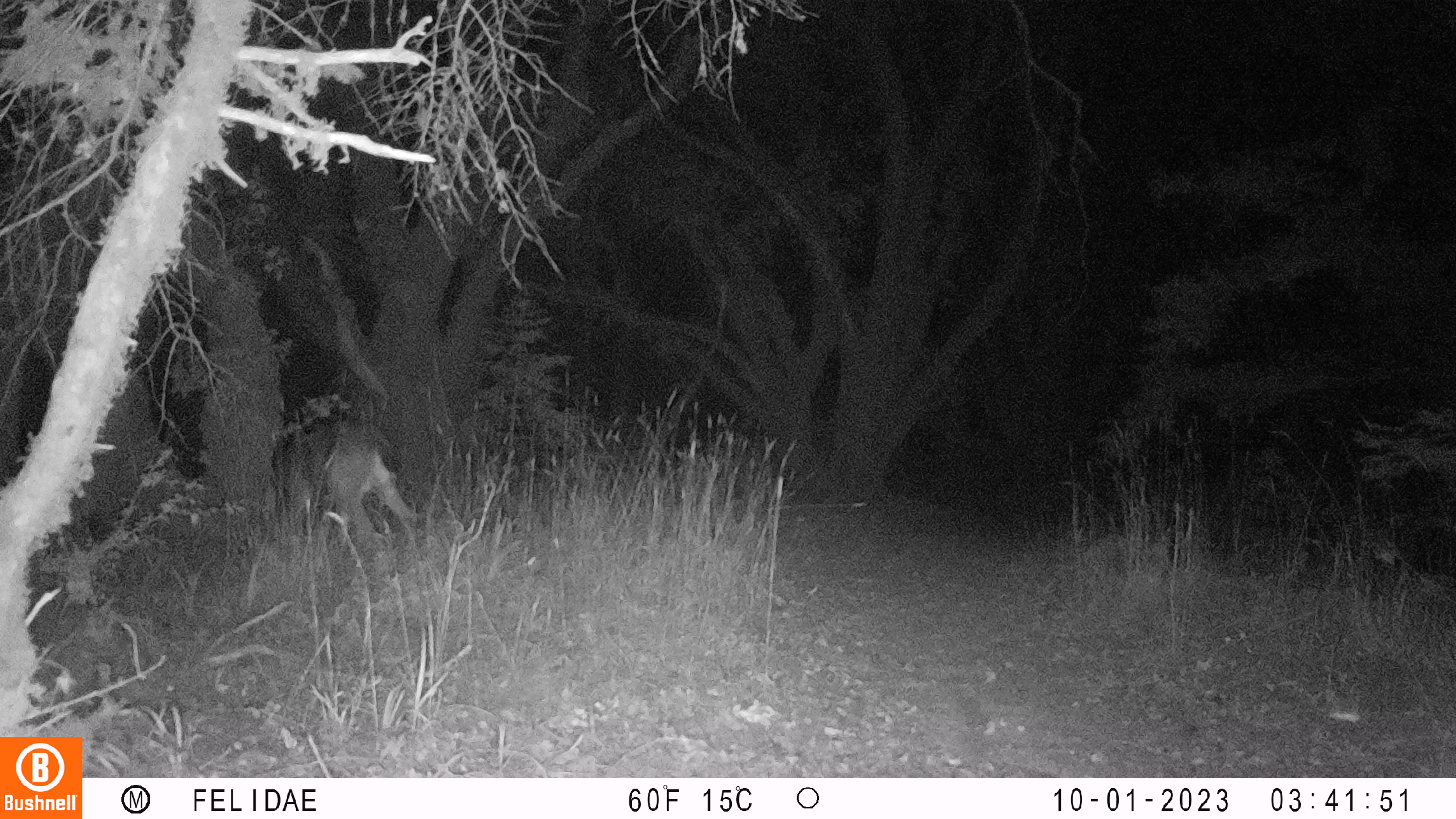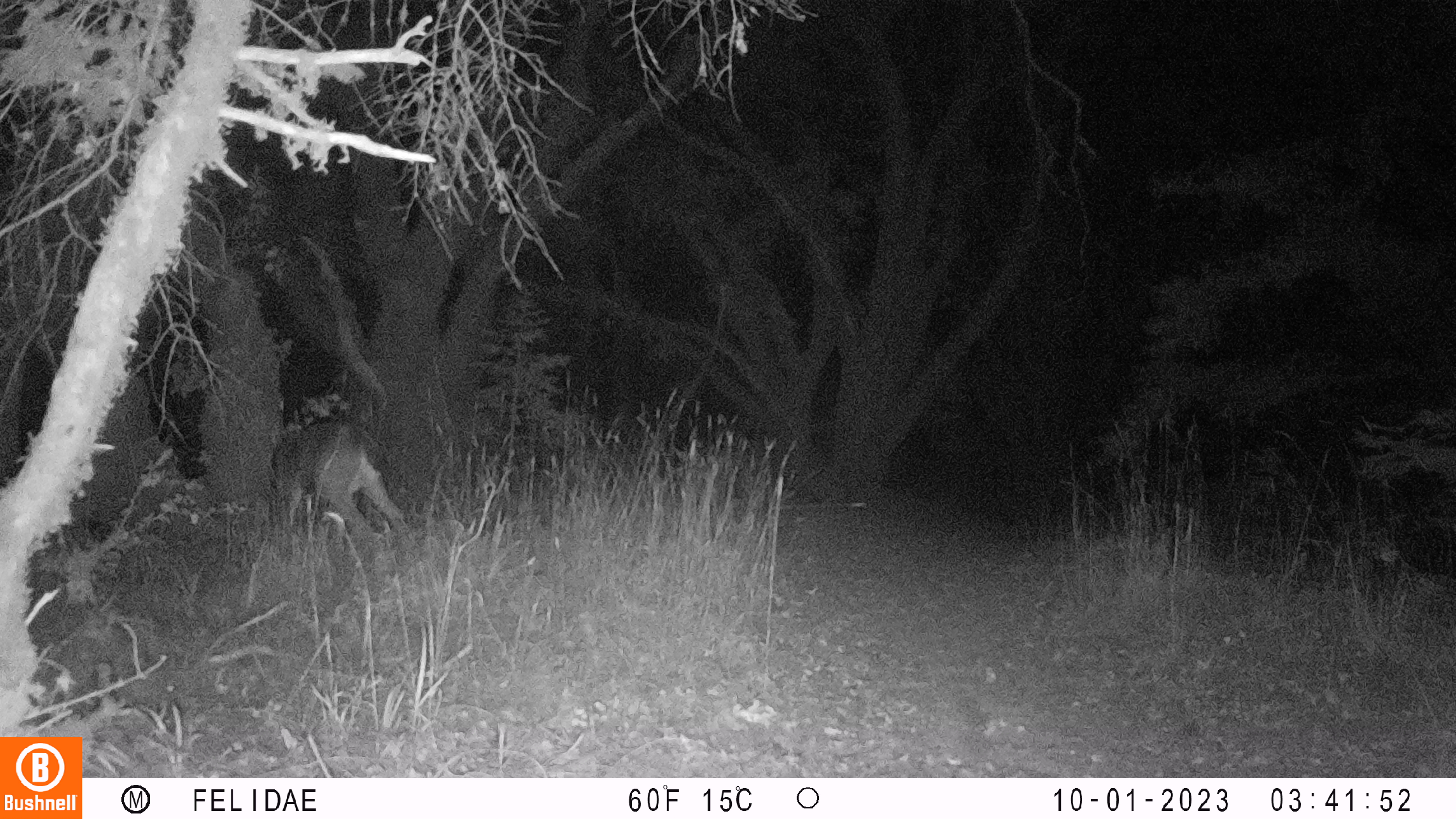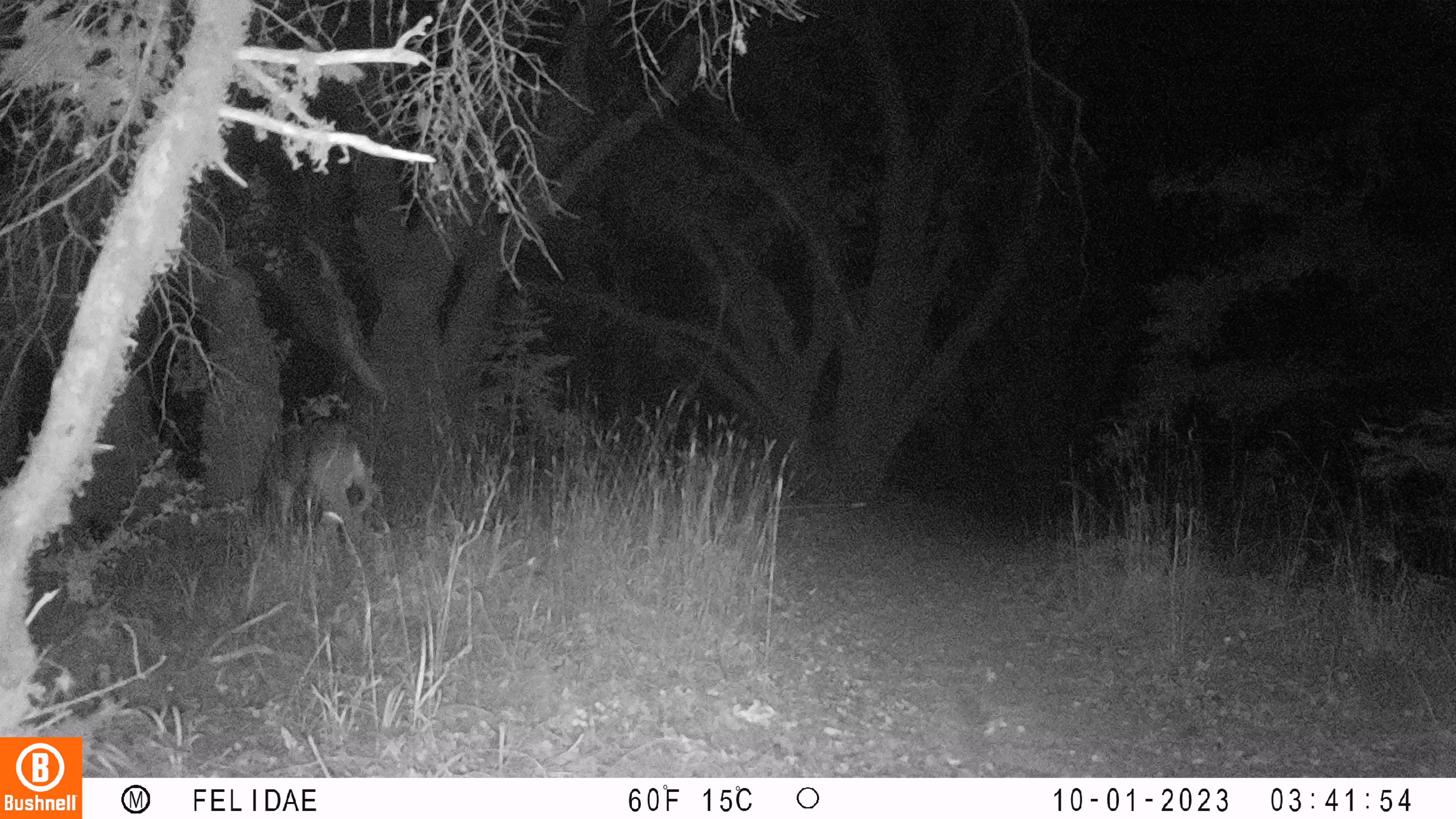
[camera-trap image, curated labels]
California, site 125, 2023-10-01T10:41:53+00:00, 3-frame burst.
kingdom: Animalia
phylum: Chordata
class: Mammalia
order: Artiodactyla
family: Cervidae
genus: Odocoileus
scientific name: Odocoileus hemionus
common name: mule deer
Mule deer (Odocoileus hemionus).